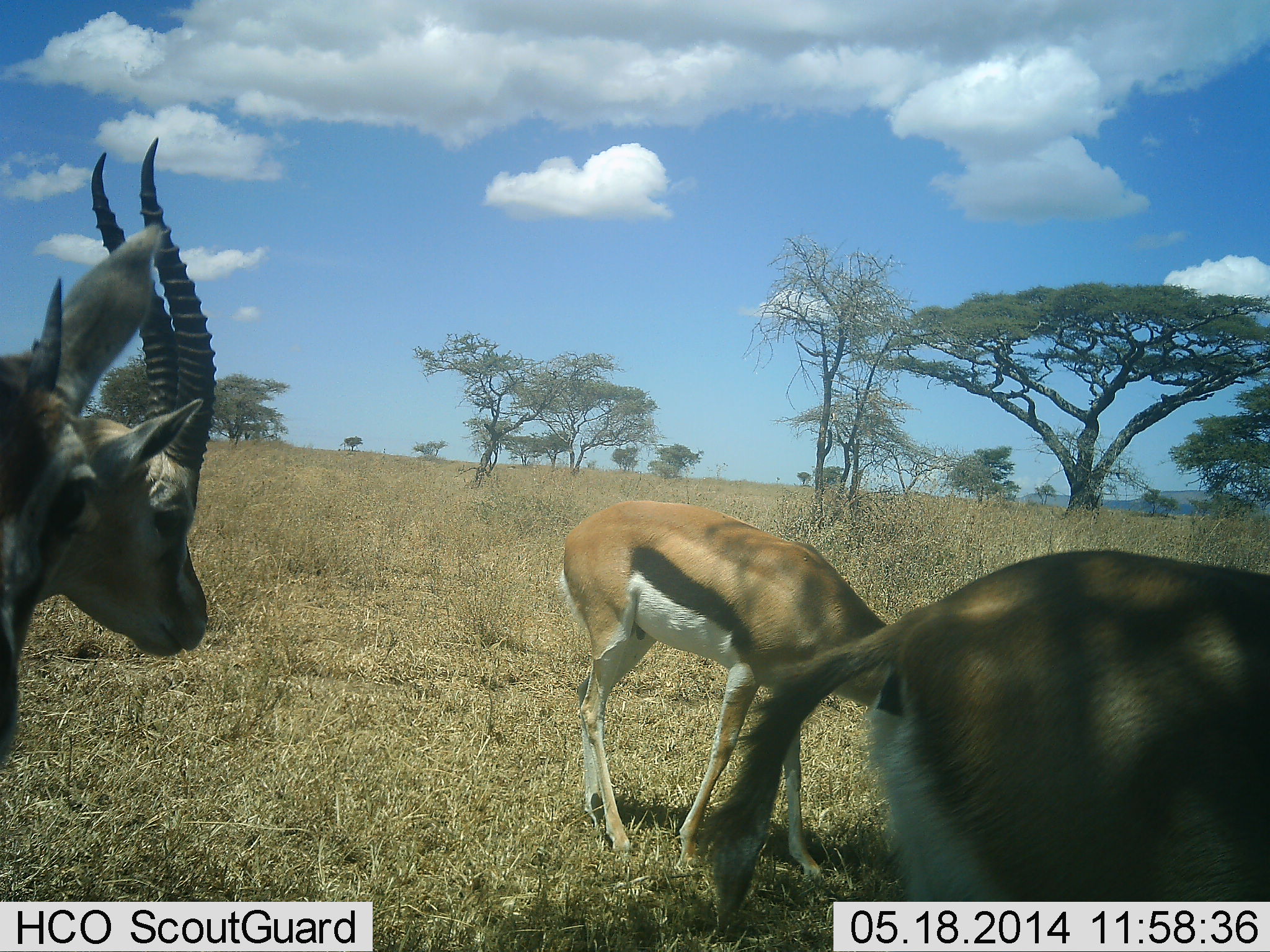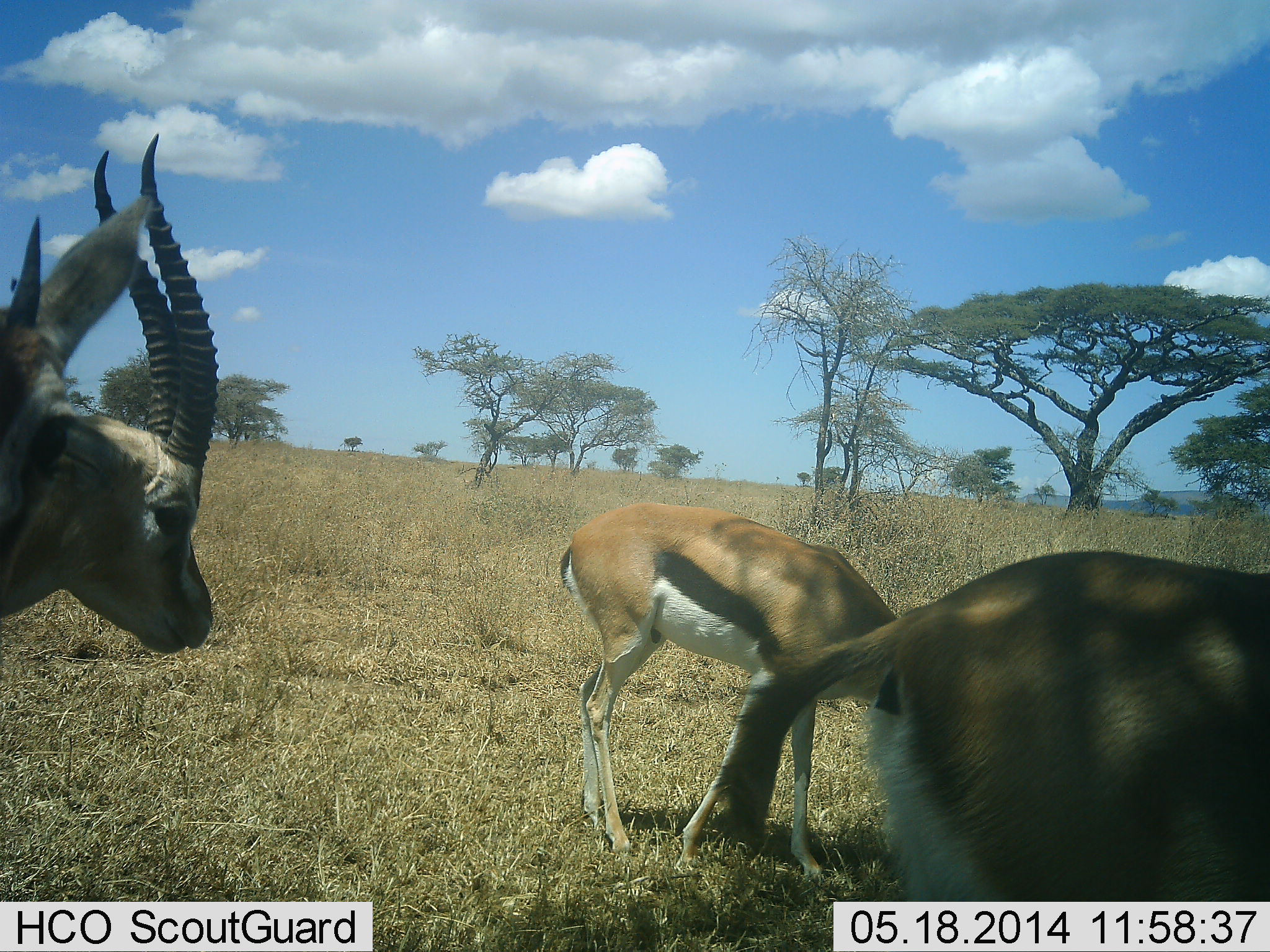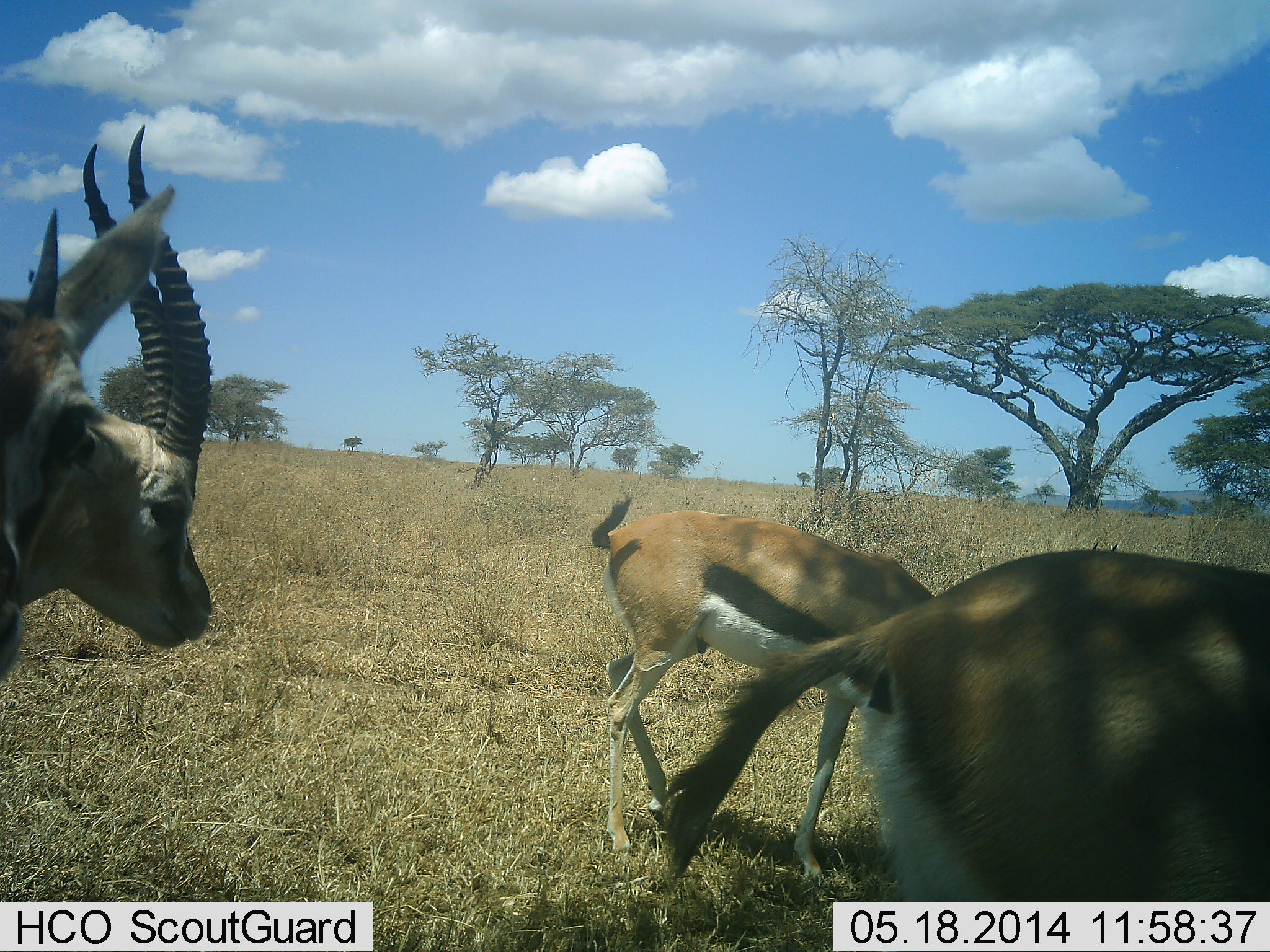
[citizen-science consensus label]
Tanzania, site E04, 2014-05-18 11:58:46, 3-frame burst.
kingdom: Animalia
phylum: Chordata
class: Mammalia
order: Artiodactyla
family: Bovidae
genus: Eudorcas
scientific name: Eudorcas thomsonii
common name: thomson's gazelle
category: gazellethomsons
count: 4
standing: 80%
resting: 0%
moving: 20%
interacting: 0%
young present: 0%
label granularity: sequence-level